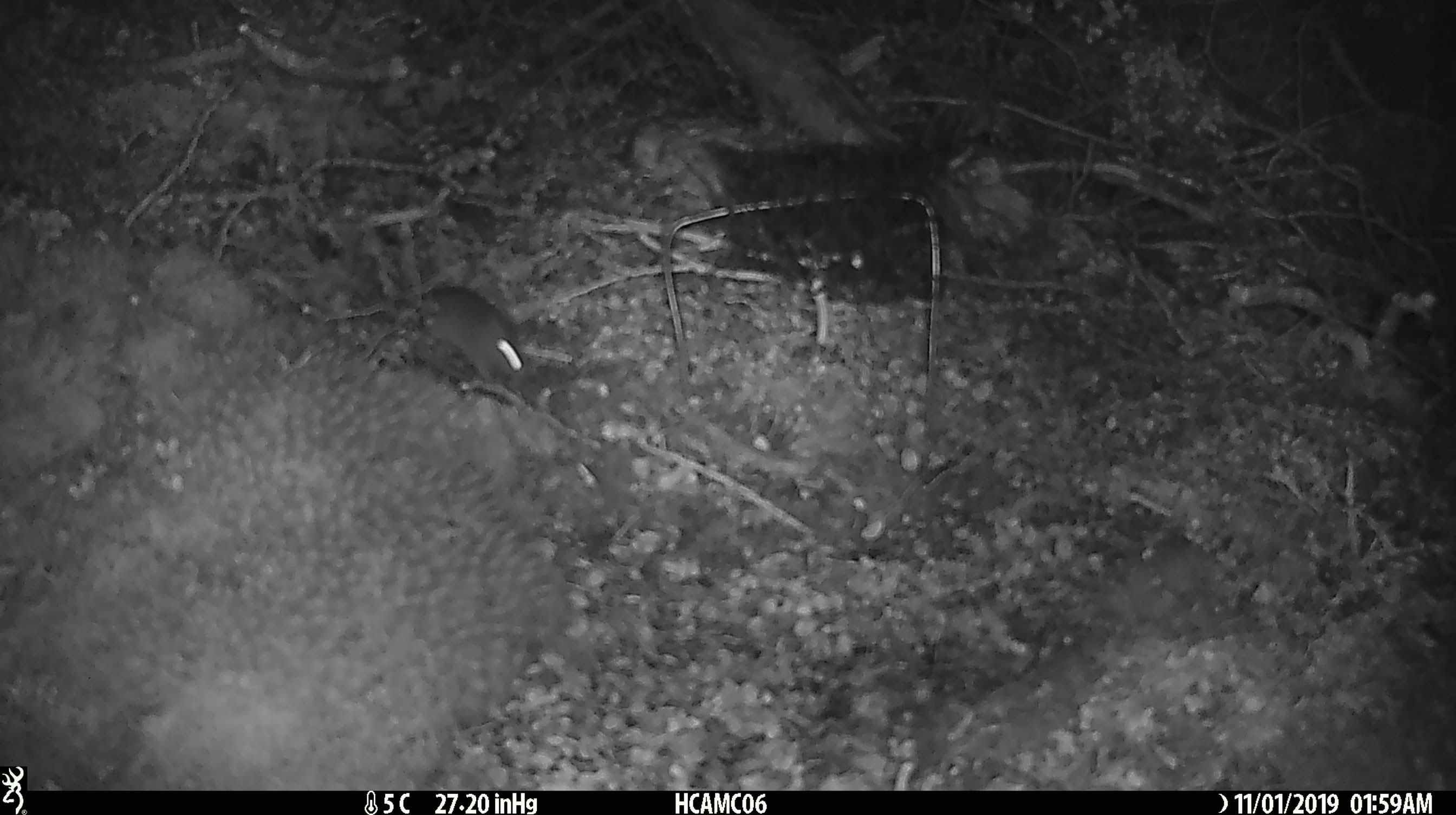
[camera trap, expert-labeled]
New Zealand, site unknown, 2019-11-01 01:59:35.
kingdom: Animalia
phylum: Chordata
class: Mammalia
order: Rodentia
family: Muridae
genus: Mus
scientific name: Mus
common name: mouse